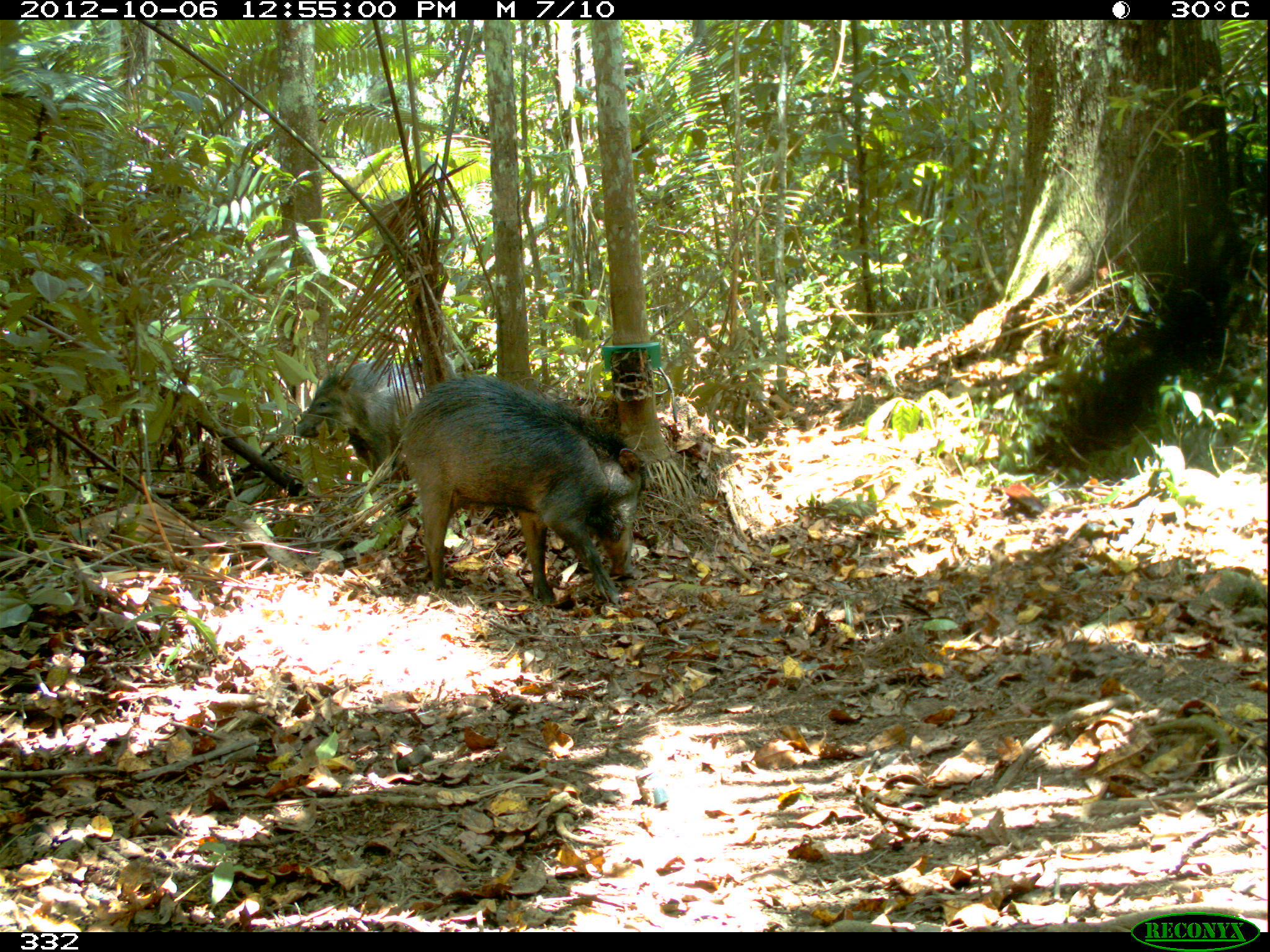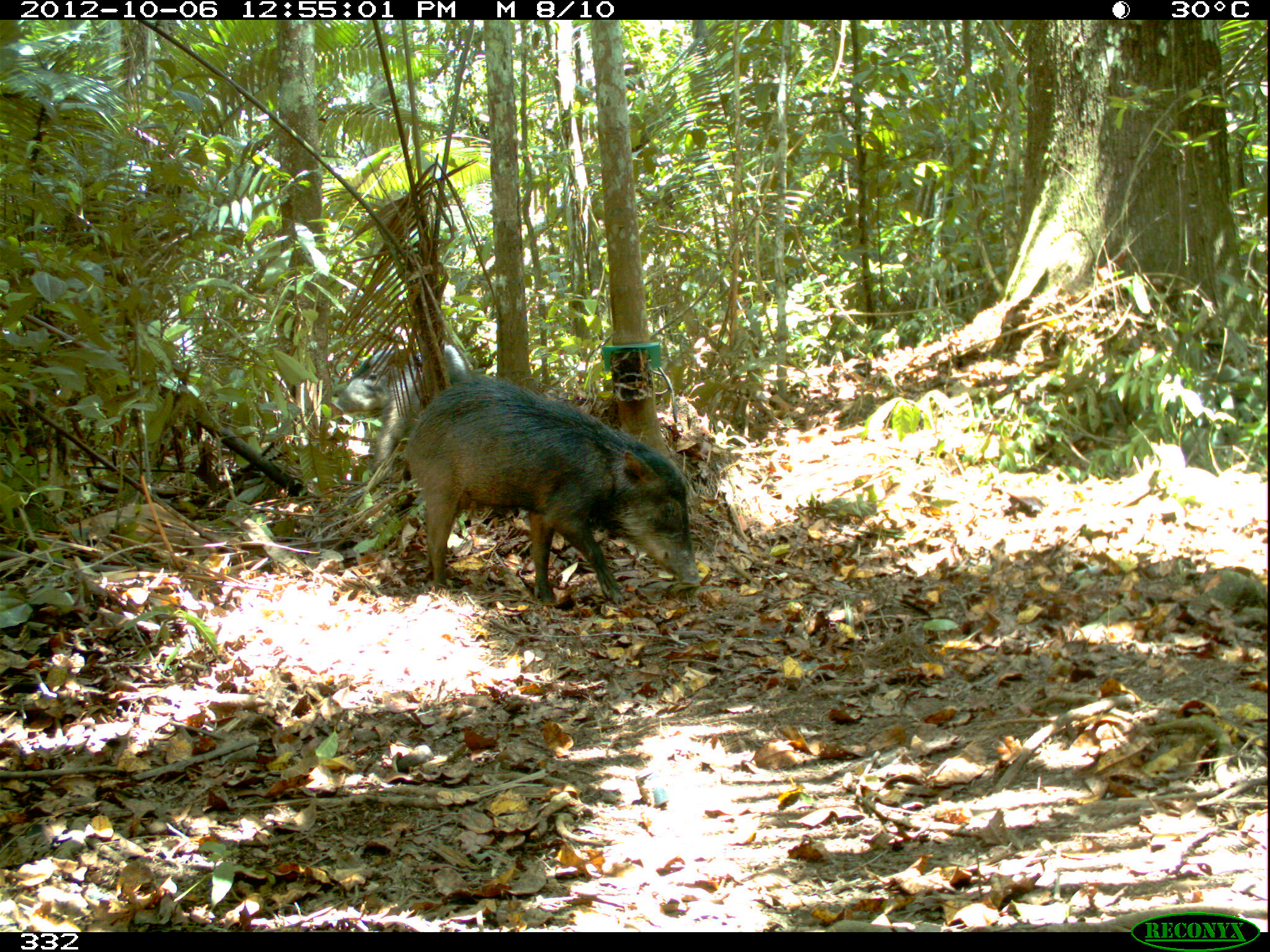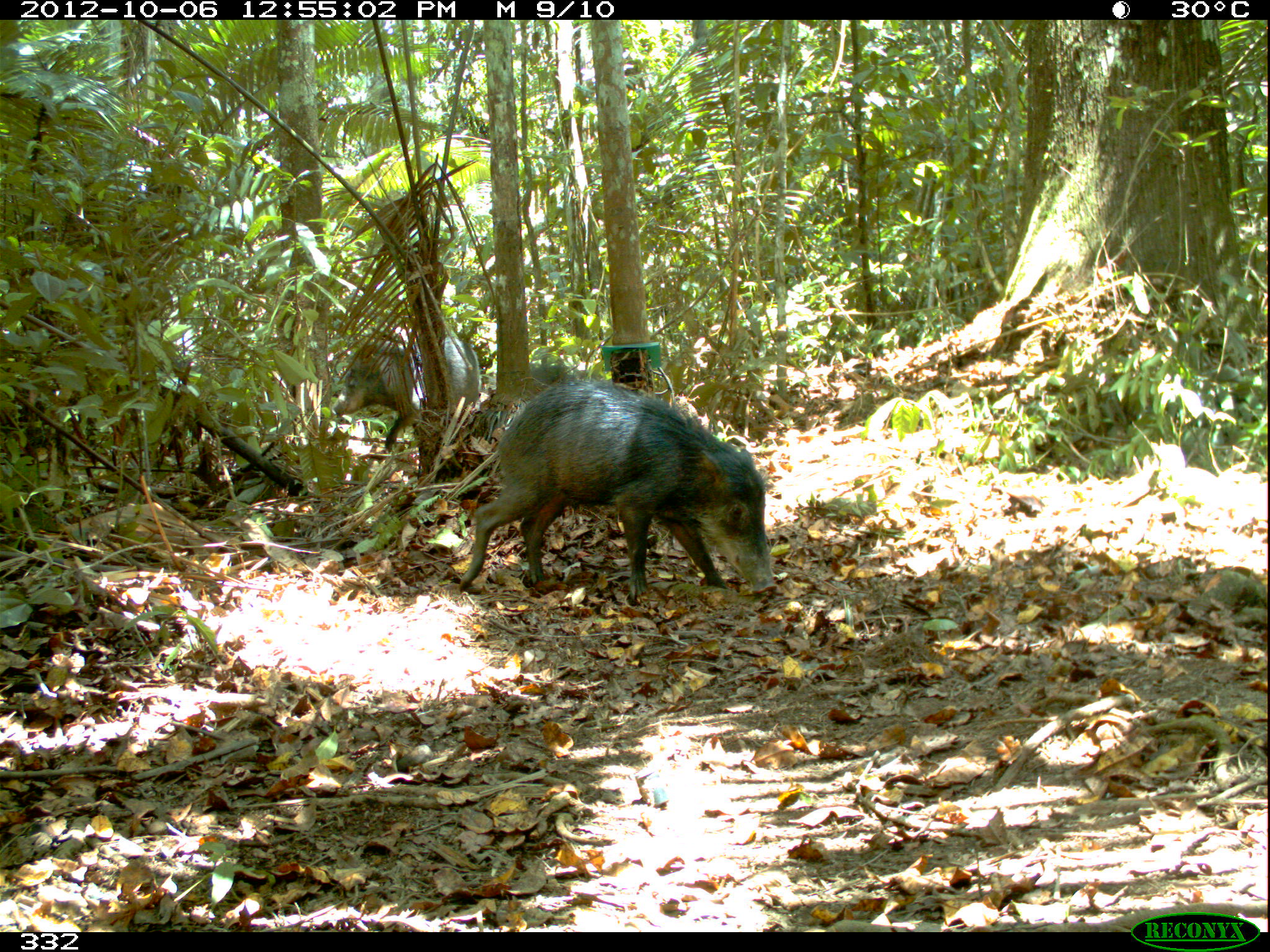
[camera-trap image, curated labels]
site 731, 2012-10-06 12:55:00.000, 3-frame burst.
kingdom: Animalia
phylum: Chordata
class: Mammalia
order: Artiodactyla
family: Tayassuidae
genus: Tayassu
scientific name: Tayassu pecari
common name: white-lipped peccary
Tayassu pecari (white-lipped peccary).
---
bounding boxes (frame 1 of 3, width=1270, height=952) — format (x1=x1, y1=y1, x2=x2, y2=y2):
tayassu pecari: (x1=399, y1=372, x2=646, y2=605); (x1=295, y1=359, x2=426, y2=476)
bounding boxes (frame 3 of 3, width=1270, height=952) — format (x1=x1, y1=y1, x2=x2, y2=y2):
tayassu pecari: (x1=458, y1=379, x2=778, y2=601); (x1=331, y1=335, x2=480, y2=451); (x1=529, y1=361, x2=606, y2=384)